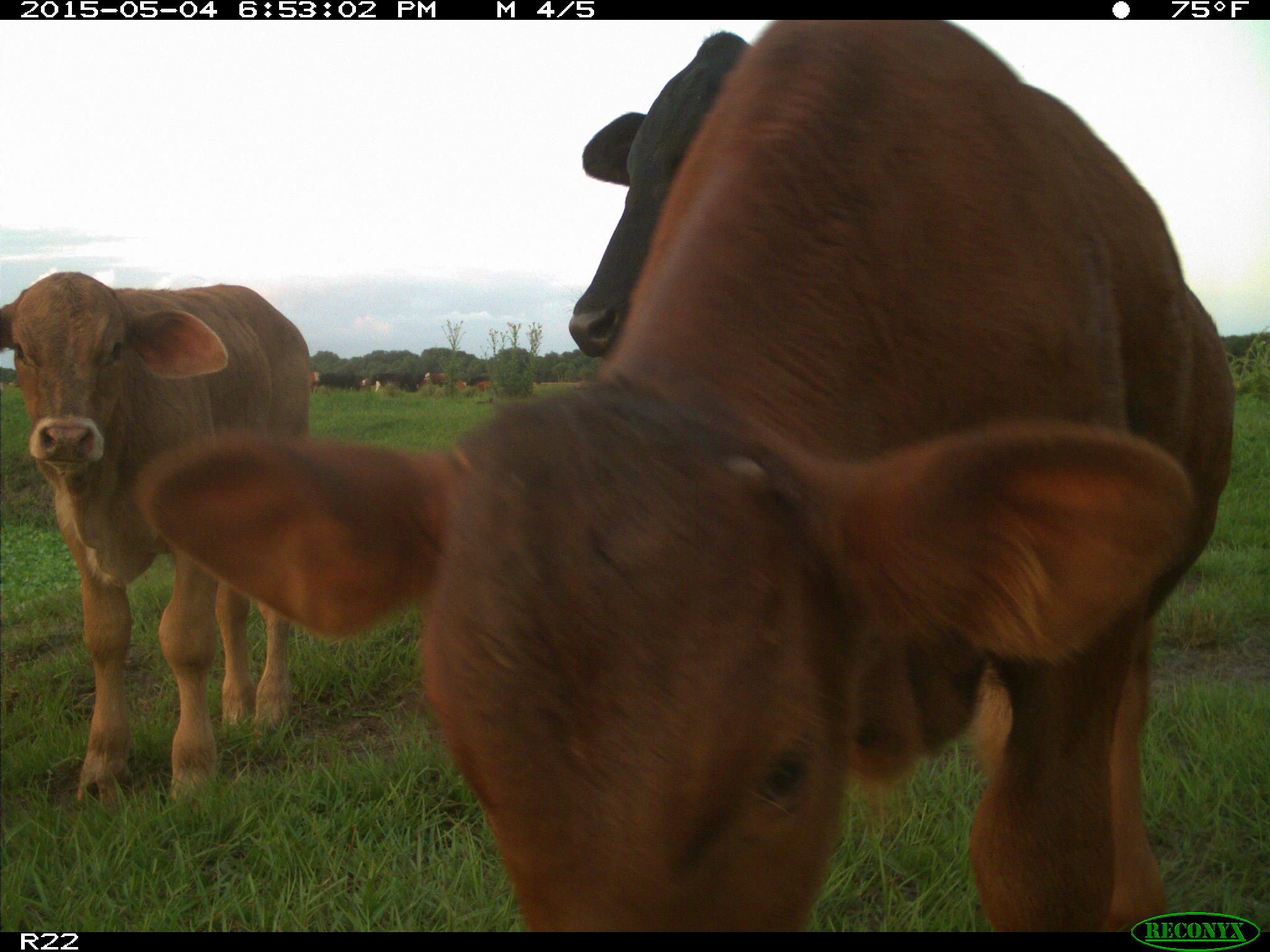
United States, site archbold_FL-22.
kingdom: Animalia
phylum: Chordata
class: Mammalia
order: Artiodactyla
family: Bovidae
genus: Bos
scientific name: Bos taurus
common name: domestic cow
Bos taurus (domestic cow).